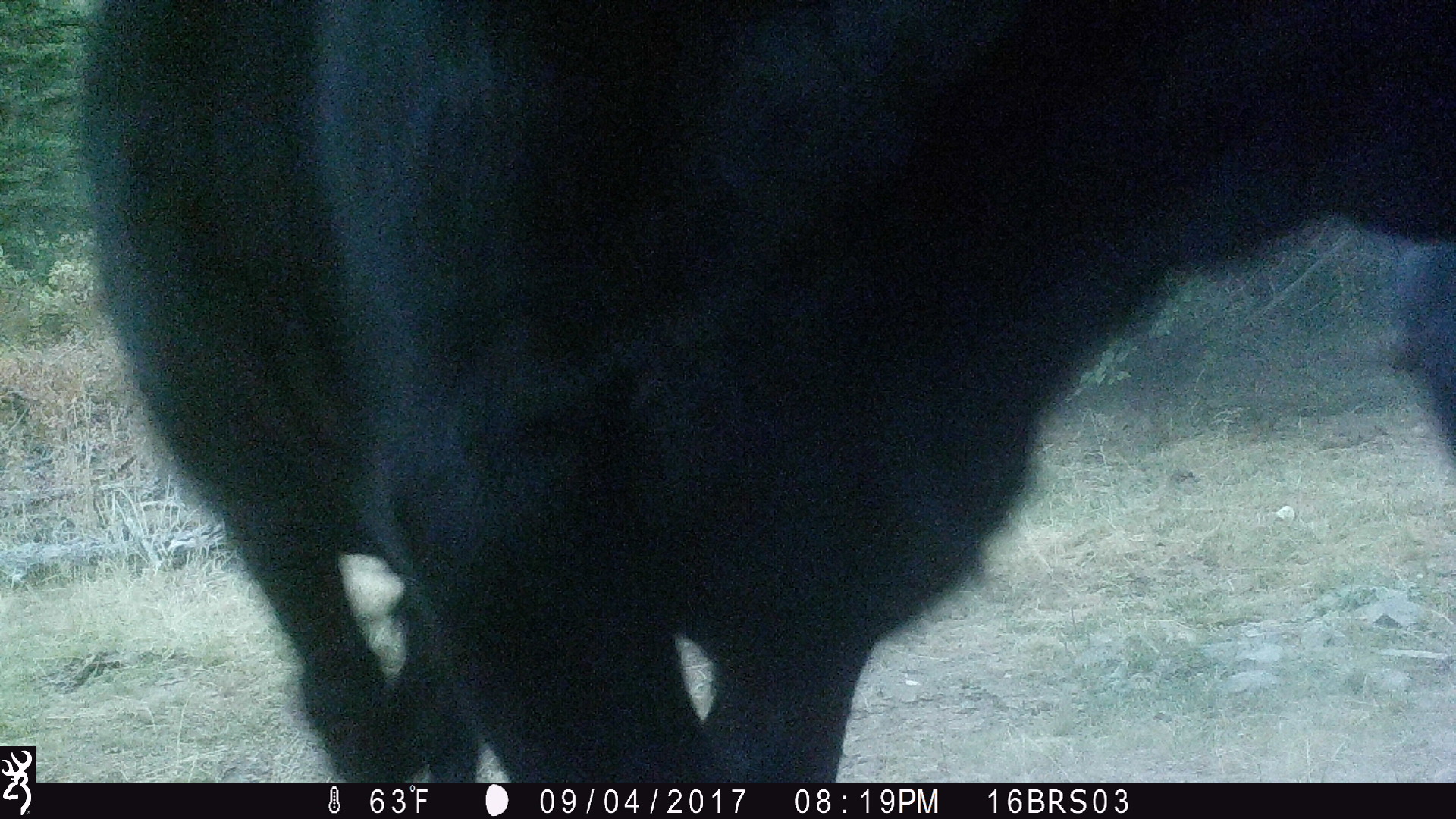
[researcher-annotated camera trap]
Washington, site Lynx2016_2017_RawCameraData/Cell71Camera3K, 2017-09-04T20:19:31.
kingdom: Animalia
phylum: Chordata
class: Mammalia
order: Artiodactyla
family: Bovidae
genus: Bos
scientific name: Bos taurus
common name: domestic cattle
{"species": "domestic cattle (Bos taurus)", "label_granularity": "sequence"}